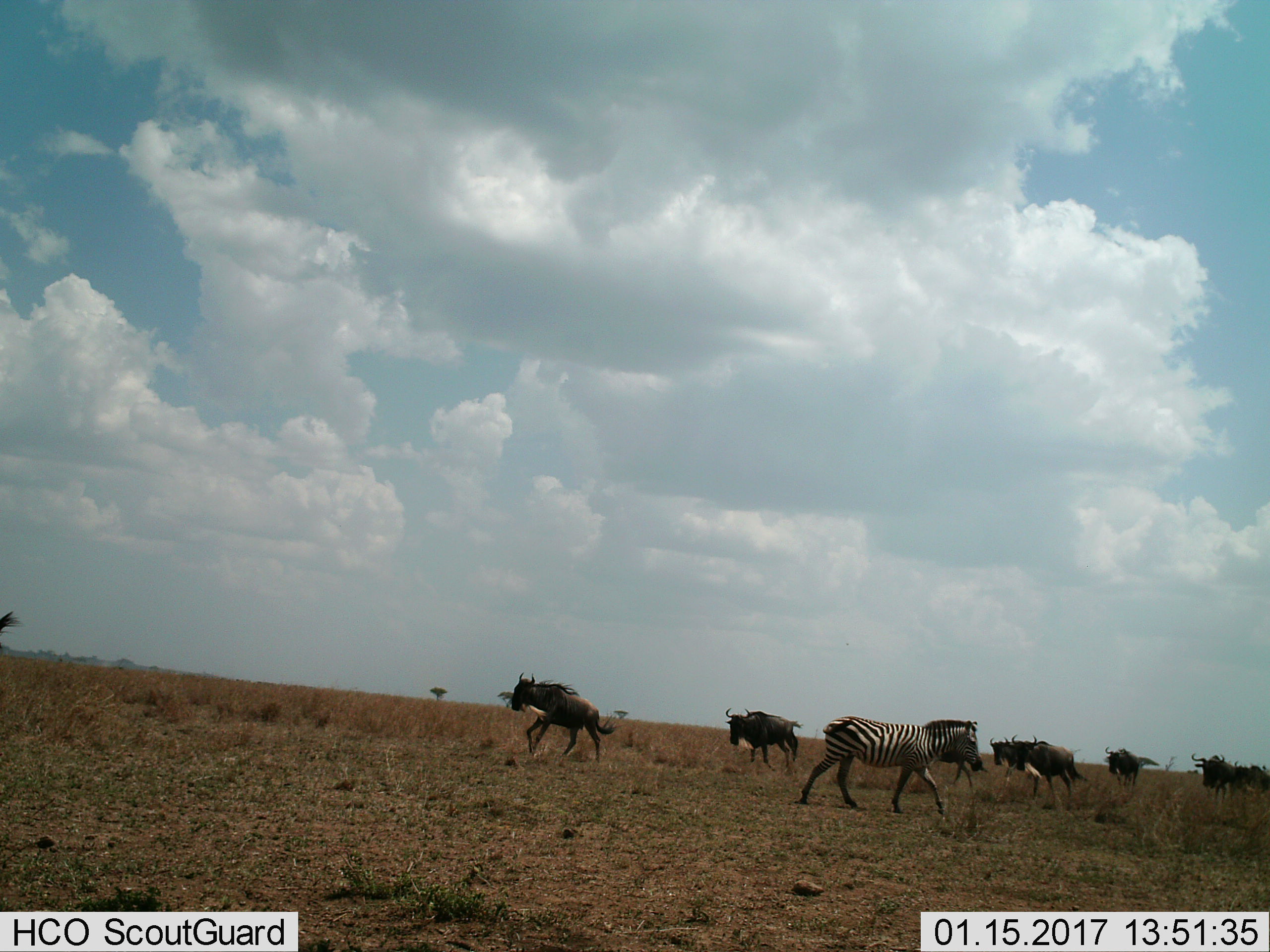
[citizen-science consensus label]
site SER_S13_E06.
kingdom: Animalia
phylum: Chordata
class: Mammalia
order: Artiodactyla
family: Bovidae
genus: Connochaetes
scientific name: Connochaetes taurinus taurinus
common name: blue wildebeest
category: wildebeestblue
Wildebeestblue (blue wildebeest) (Connochaetes taurinus taurinus), count 8. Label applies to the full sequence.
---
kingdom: Animalia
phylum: Chordata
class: Mammalia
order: Perissodactyla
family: Equidae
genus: Equus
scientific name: Equus quagga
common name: plains zebra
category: zebraplains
Zebraplains (plains zebra) (Equus quagga), count 1. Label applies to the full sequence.